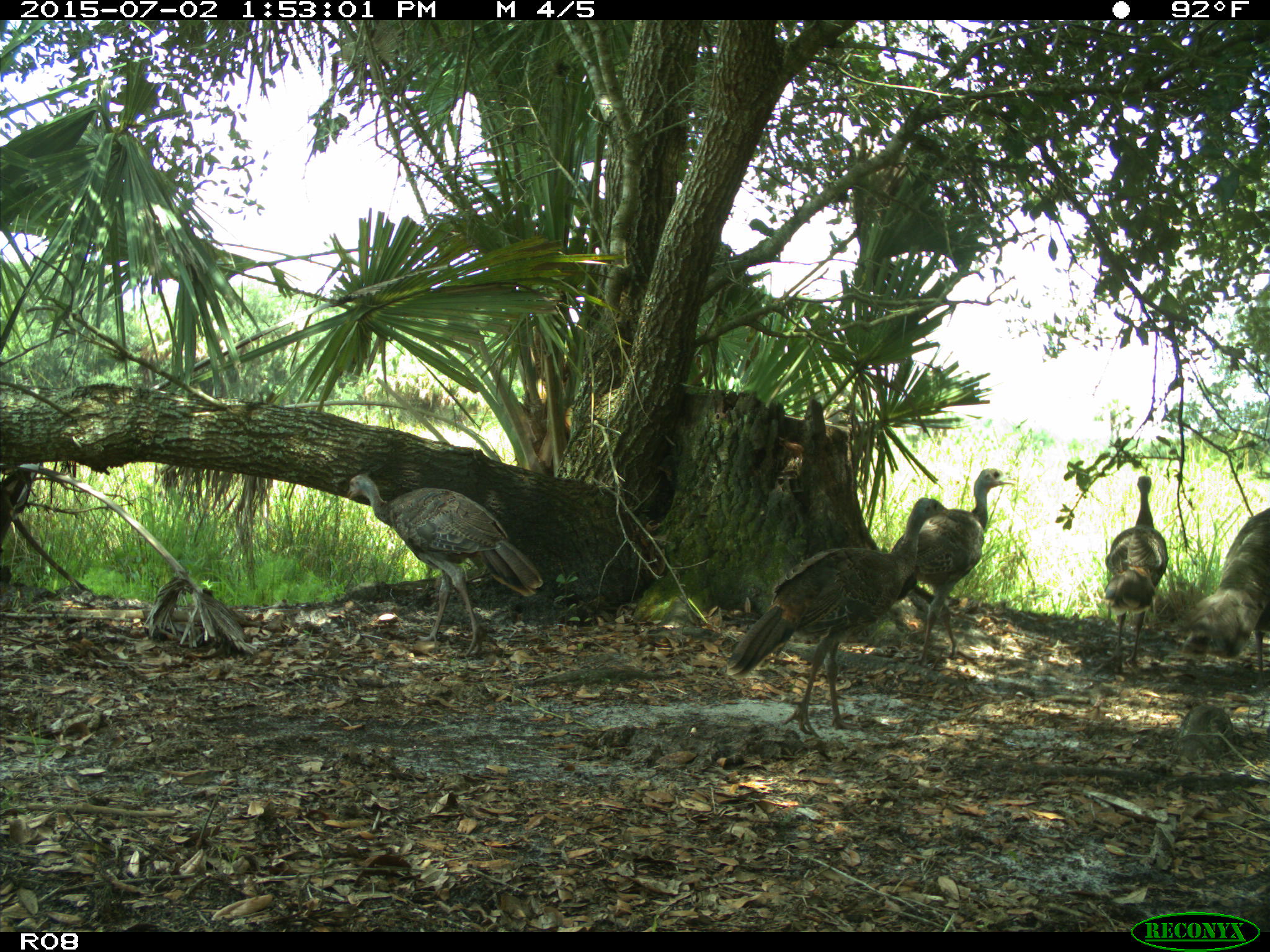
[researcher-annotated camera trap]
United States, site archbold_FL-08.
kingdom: Animalia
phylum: Chordata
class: Aves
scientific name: Aves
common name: birds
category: unidentified bird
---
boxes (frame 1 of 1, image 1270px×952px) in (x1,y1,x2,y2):
animal: (729,497,959,739); (346,475,545,658); (891,469,1014,666); (1186,506,1269,676); (1107,471,1172,684)